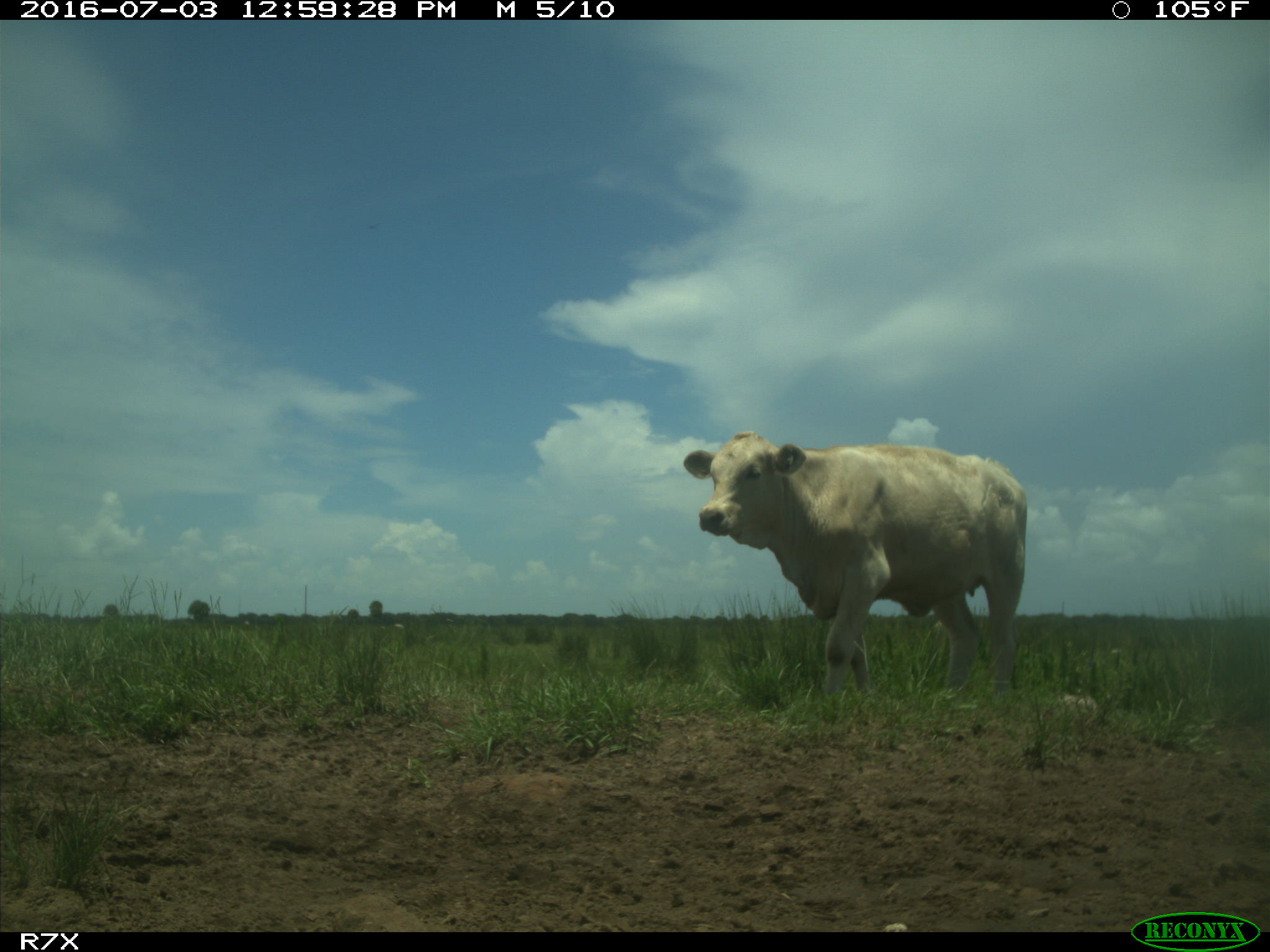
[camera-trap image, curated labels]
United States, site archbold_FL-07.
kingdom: Animalia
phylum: Chordata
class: Mammalia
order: Artiodactyla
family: Bovidae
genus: Bos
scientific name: Bos taurus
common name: domestic cow